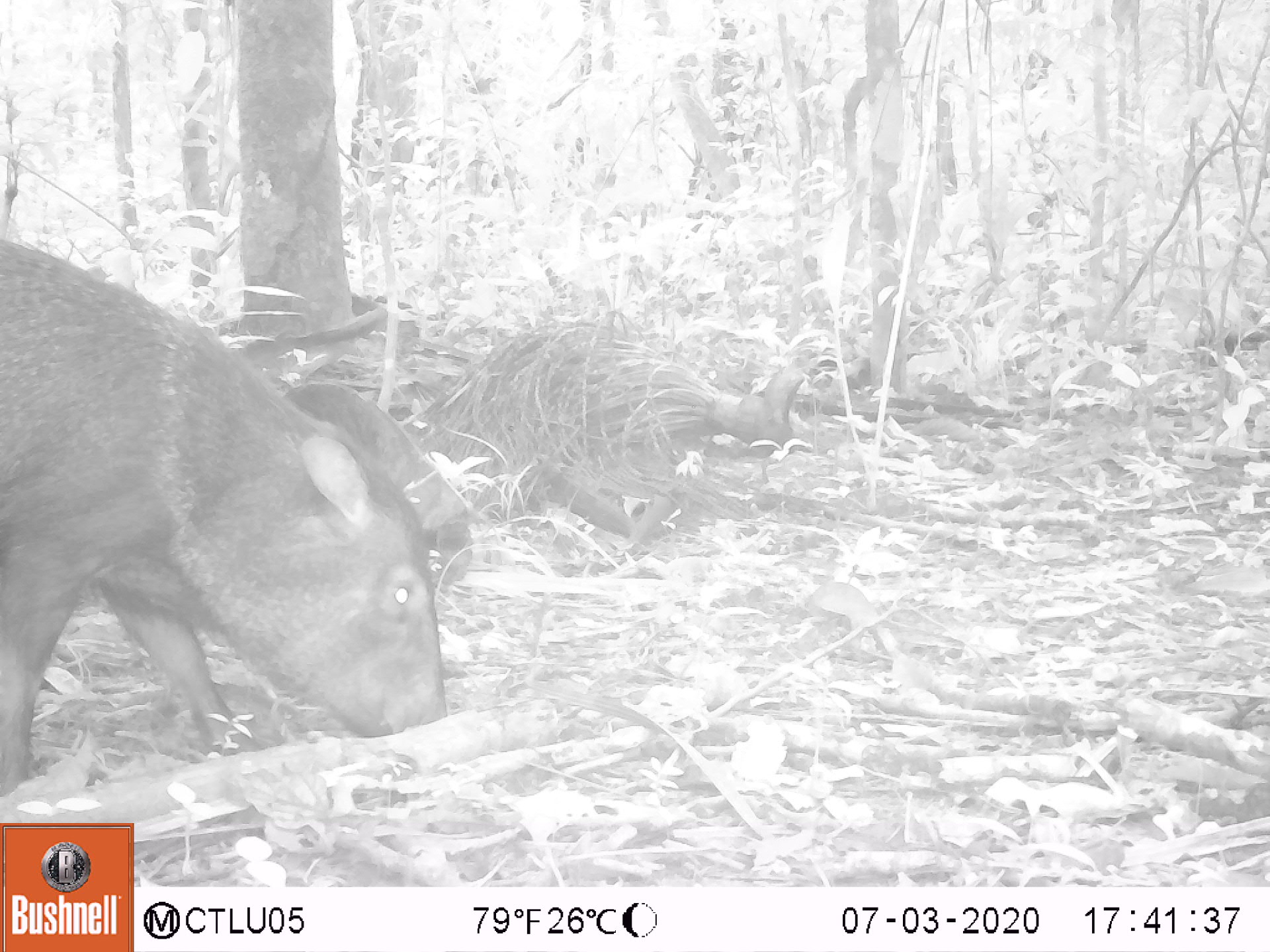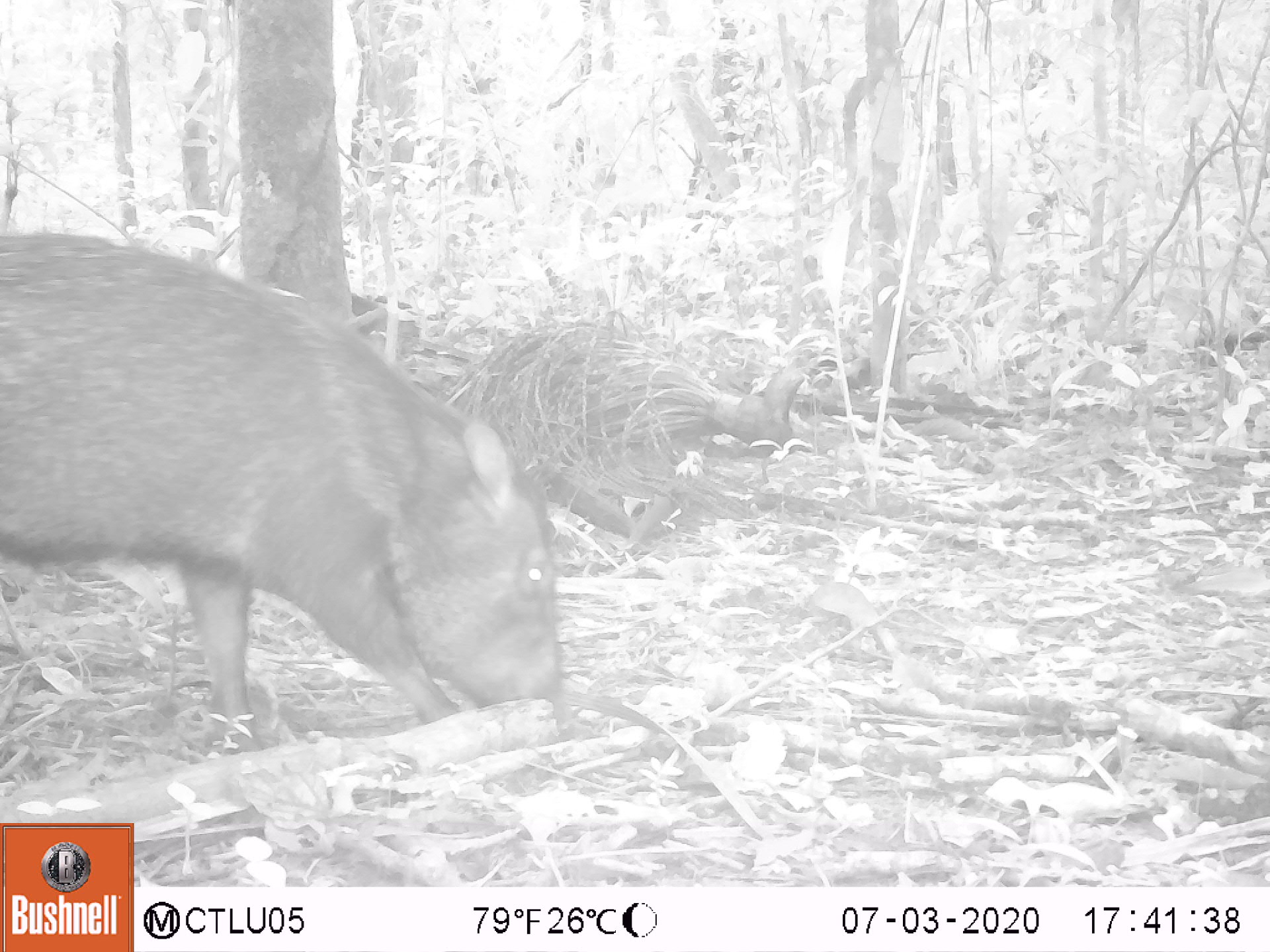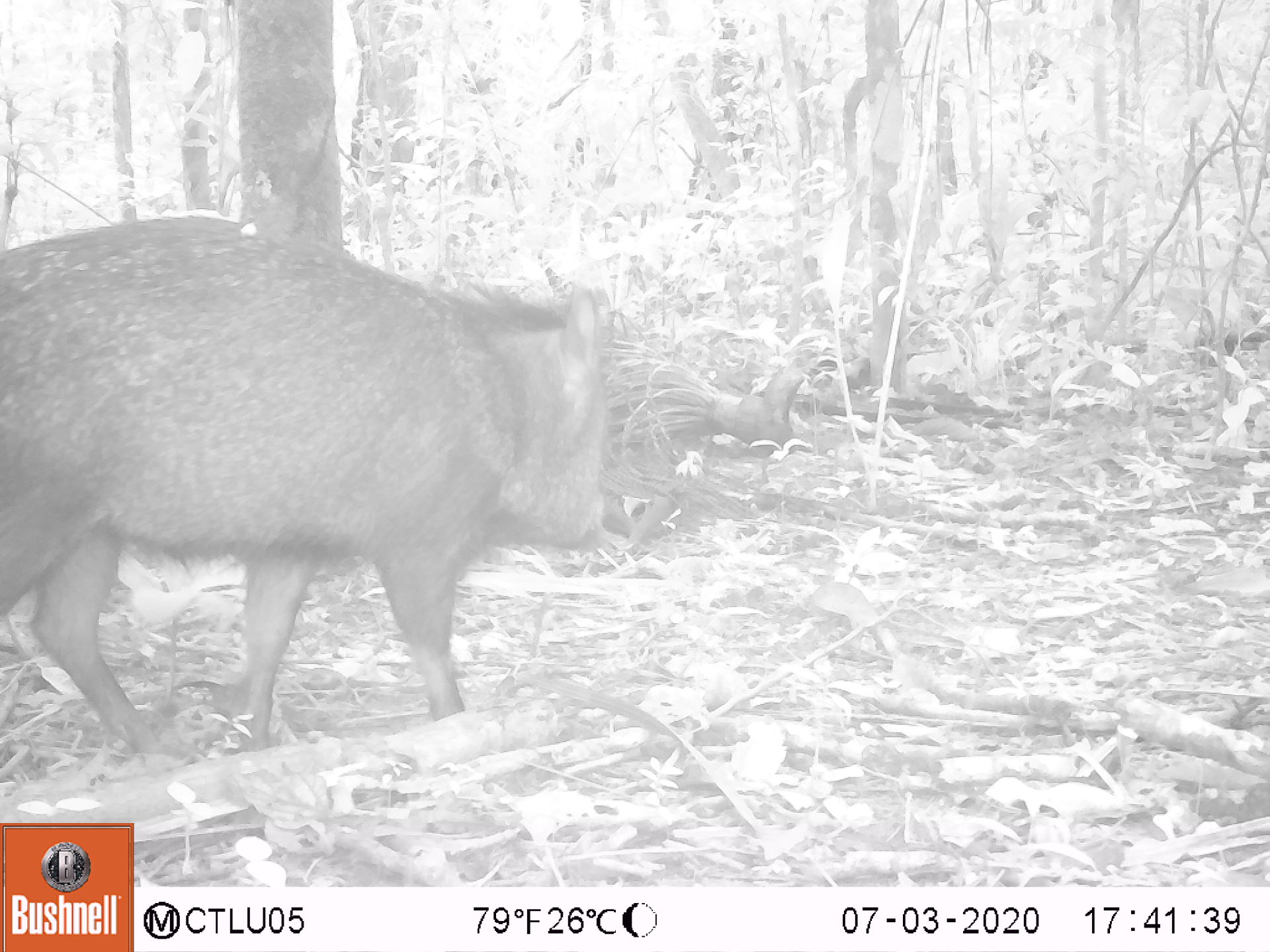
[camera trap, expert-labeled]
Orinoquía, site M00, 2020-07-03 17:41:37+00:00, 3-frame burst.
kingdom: Animalia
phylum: Chordata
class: Mammalia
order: Artiodactyla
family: Tayassuidae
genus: Pecari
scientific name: Pecari tajacu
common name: collared peccary